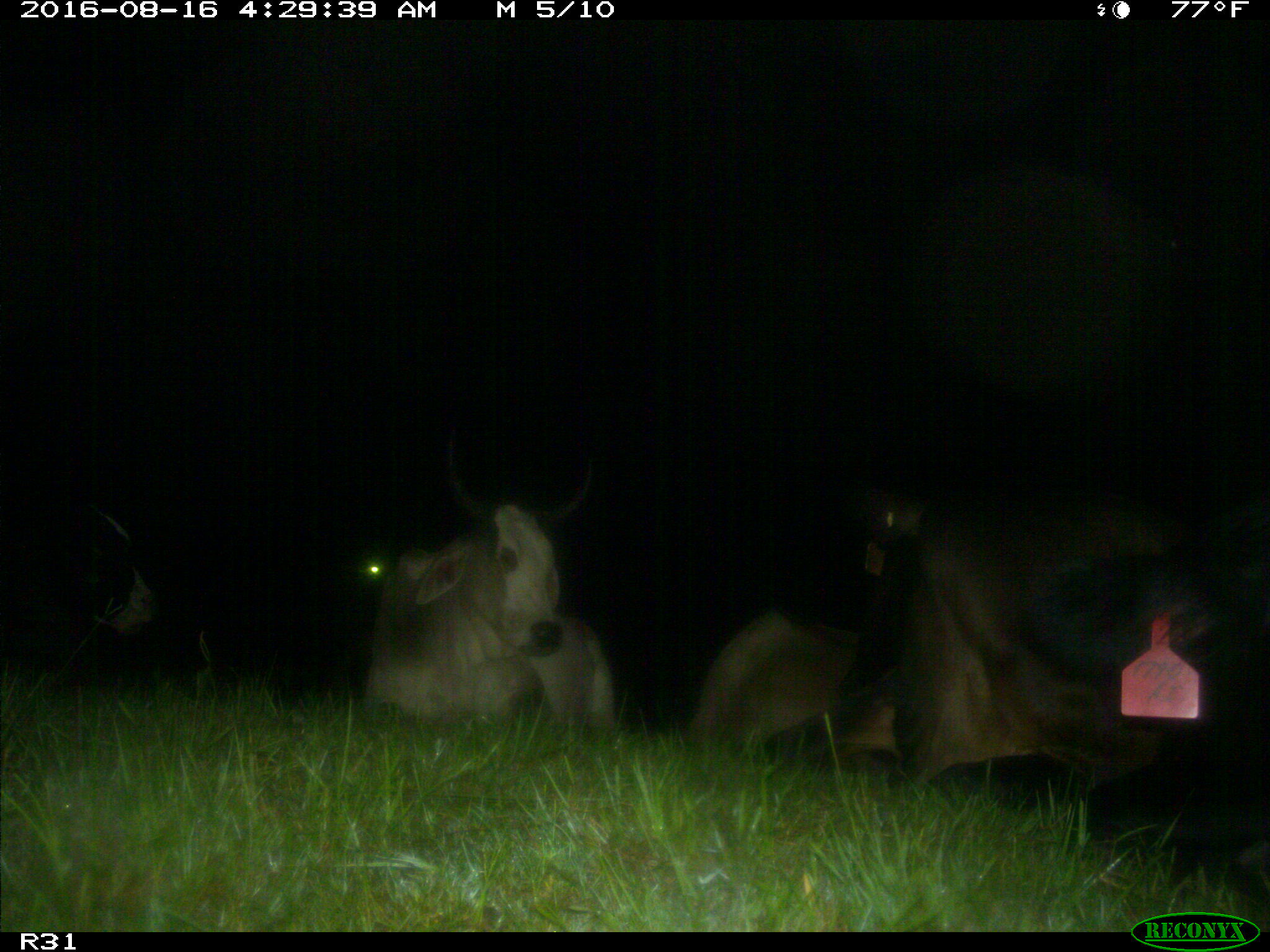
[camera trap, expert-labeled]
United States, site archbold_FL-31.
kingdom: Animalia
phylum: Chordata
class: Mammalia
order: Artiodactyla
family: Bovidae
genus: Bos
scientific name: Bos taurus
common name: domestic cow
Bos taurus (domestic cow).